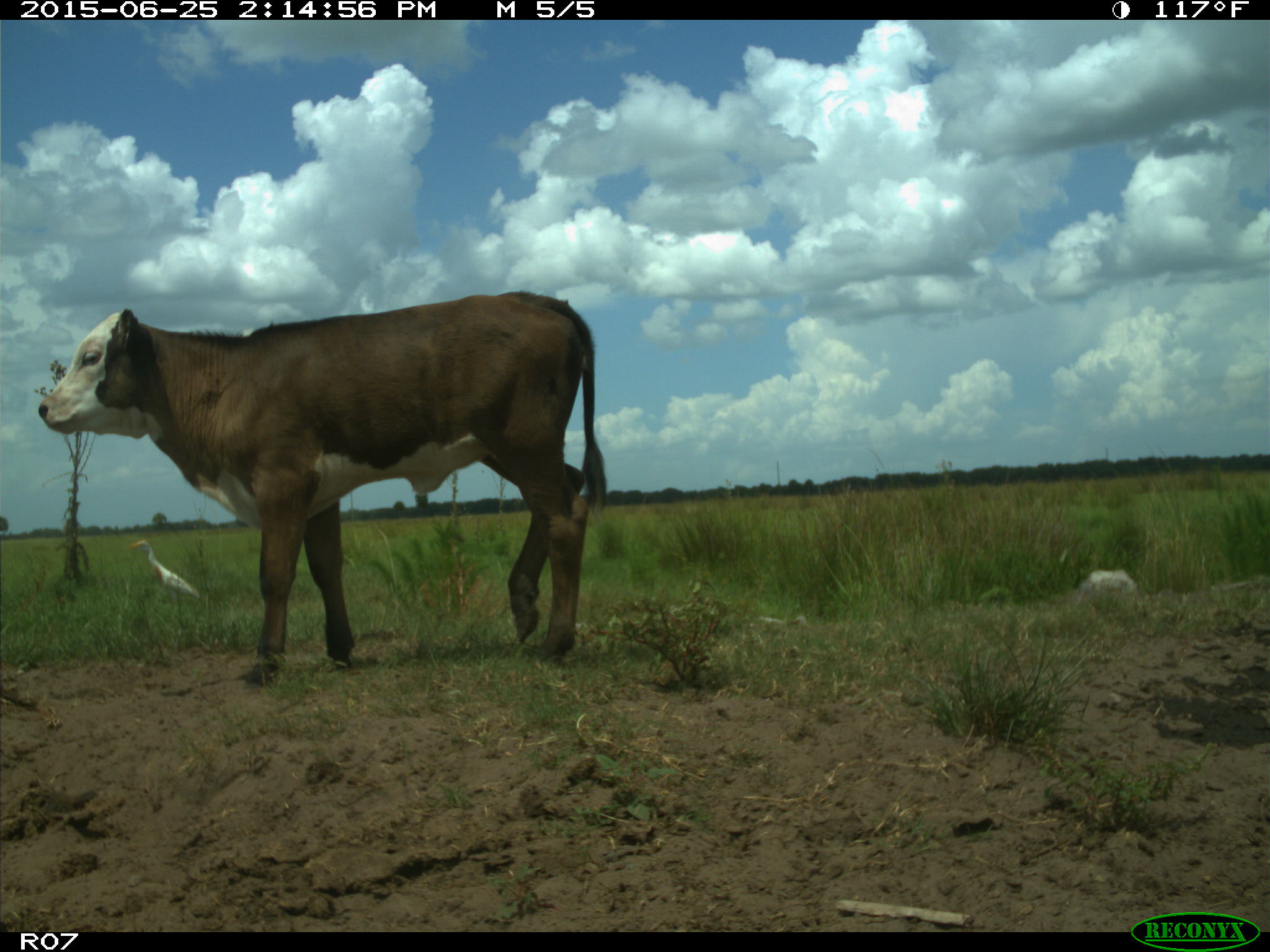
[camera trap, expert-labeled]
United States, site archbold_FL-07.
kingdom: Animalia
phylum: Chordata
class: Mammalia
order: Artiodactyla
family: Bovidae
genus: Bos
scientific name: Bos taurus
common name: domestic cow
Bos taurus (domestic cow).